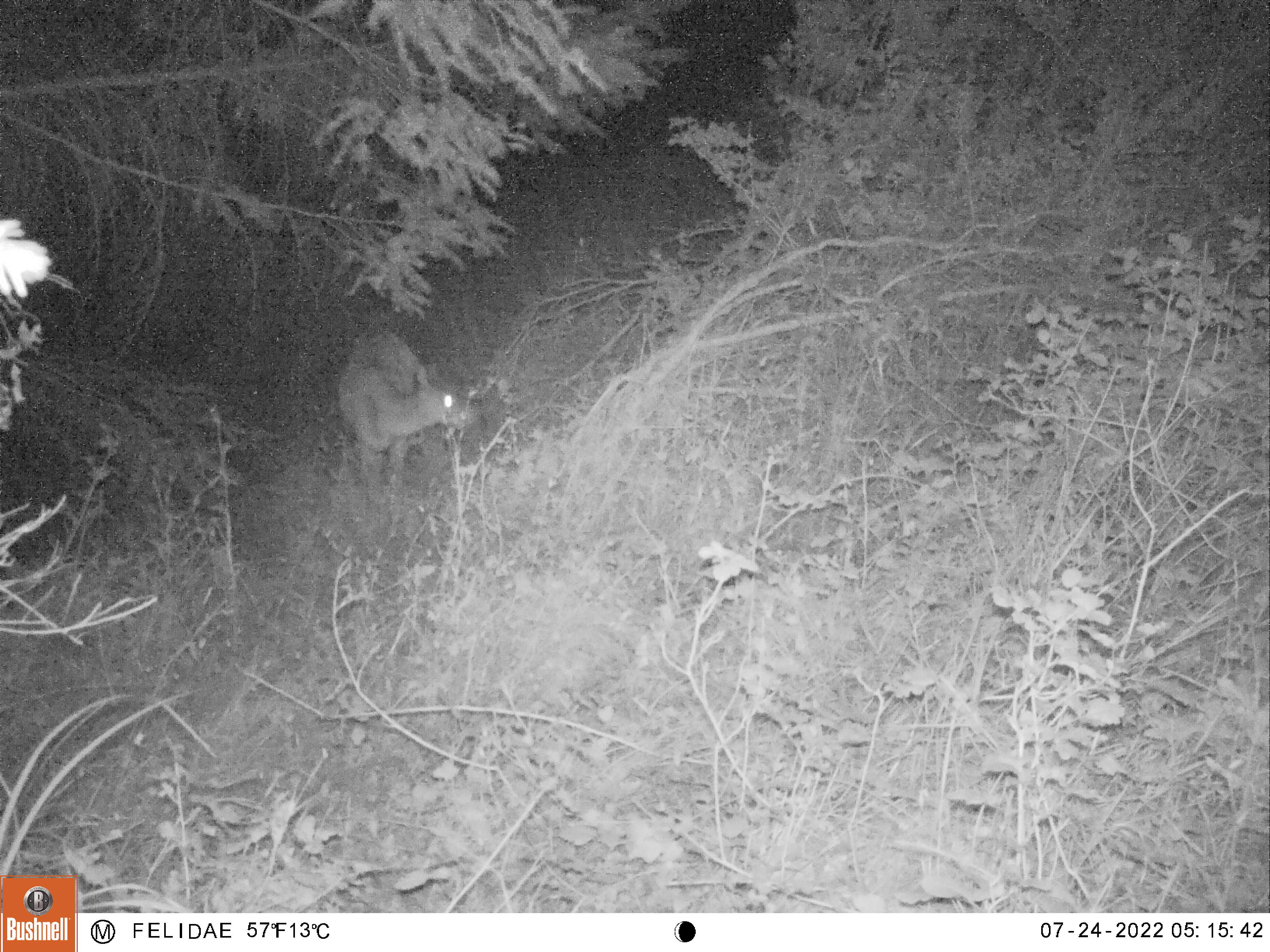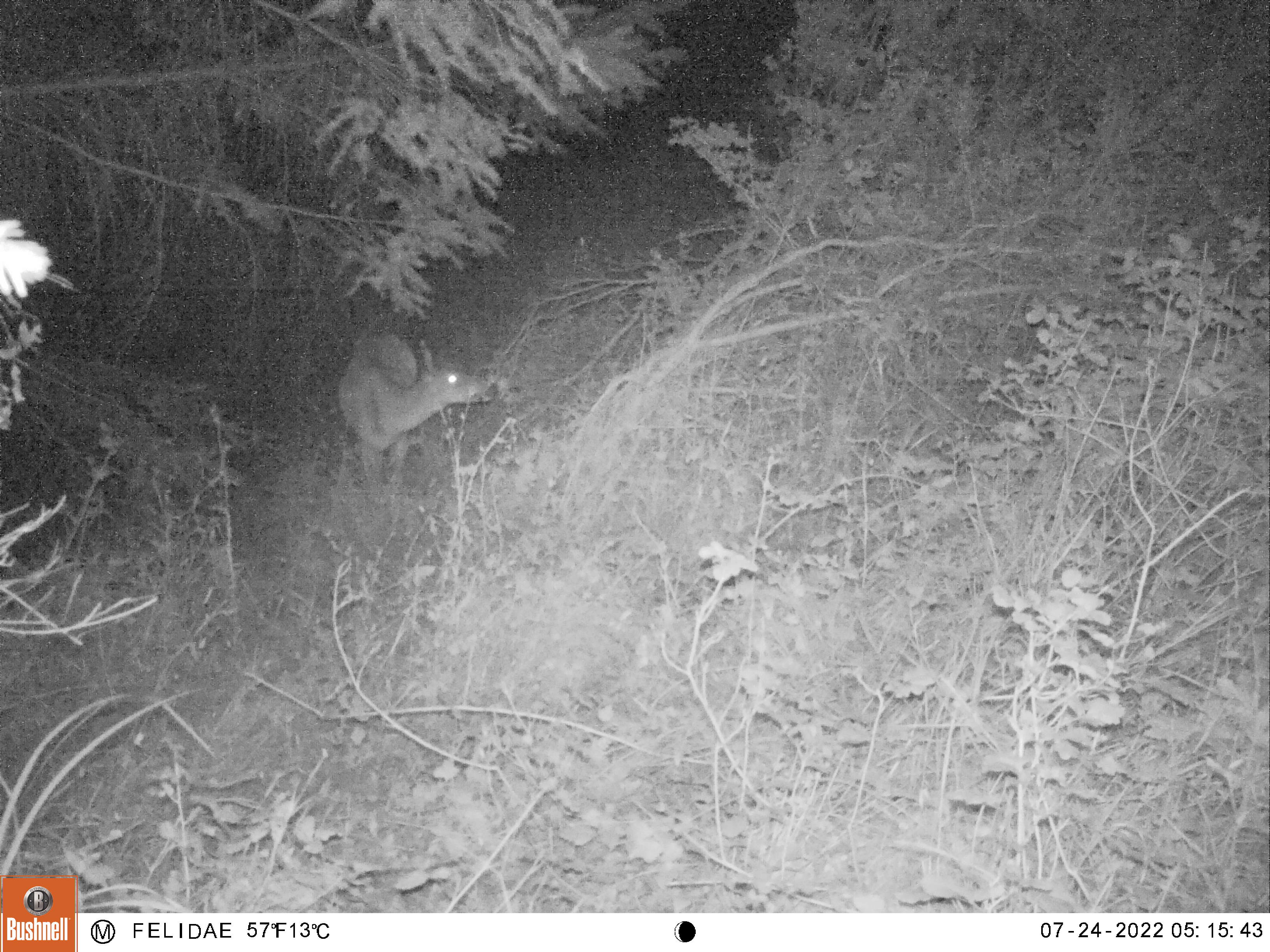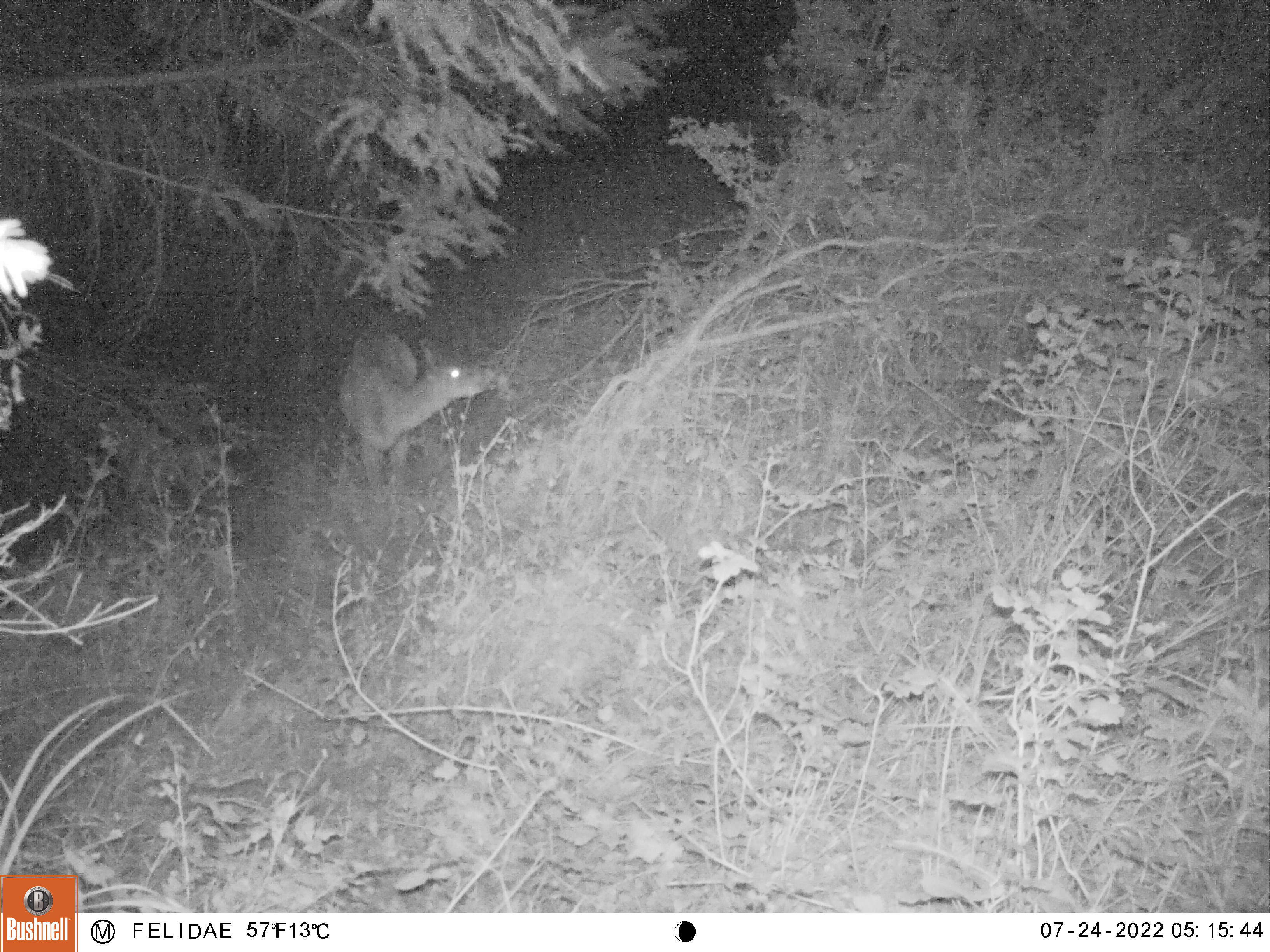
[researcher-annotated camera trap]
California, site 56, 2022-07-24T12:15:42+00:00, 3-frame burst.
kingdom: Animalia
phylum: Chordata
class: Mammalia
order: Artiodactyla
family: Cervidae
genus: Odocoileus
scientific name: Odocoileus hemionus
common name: mule deer